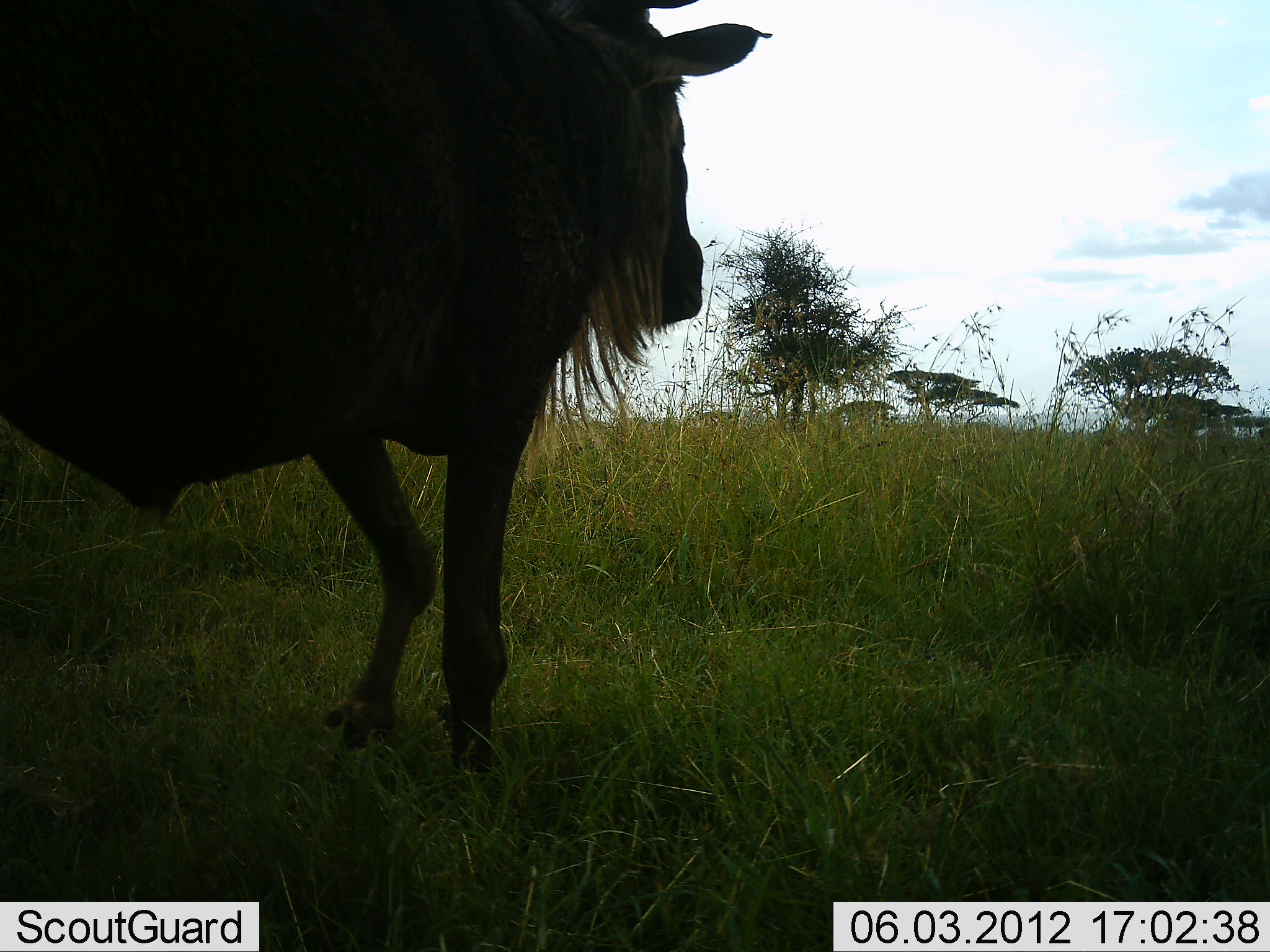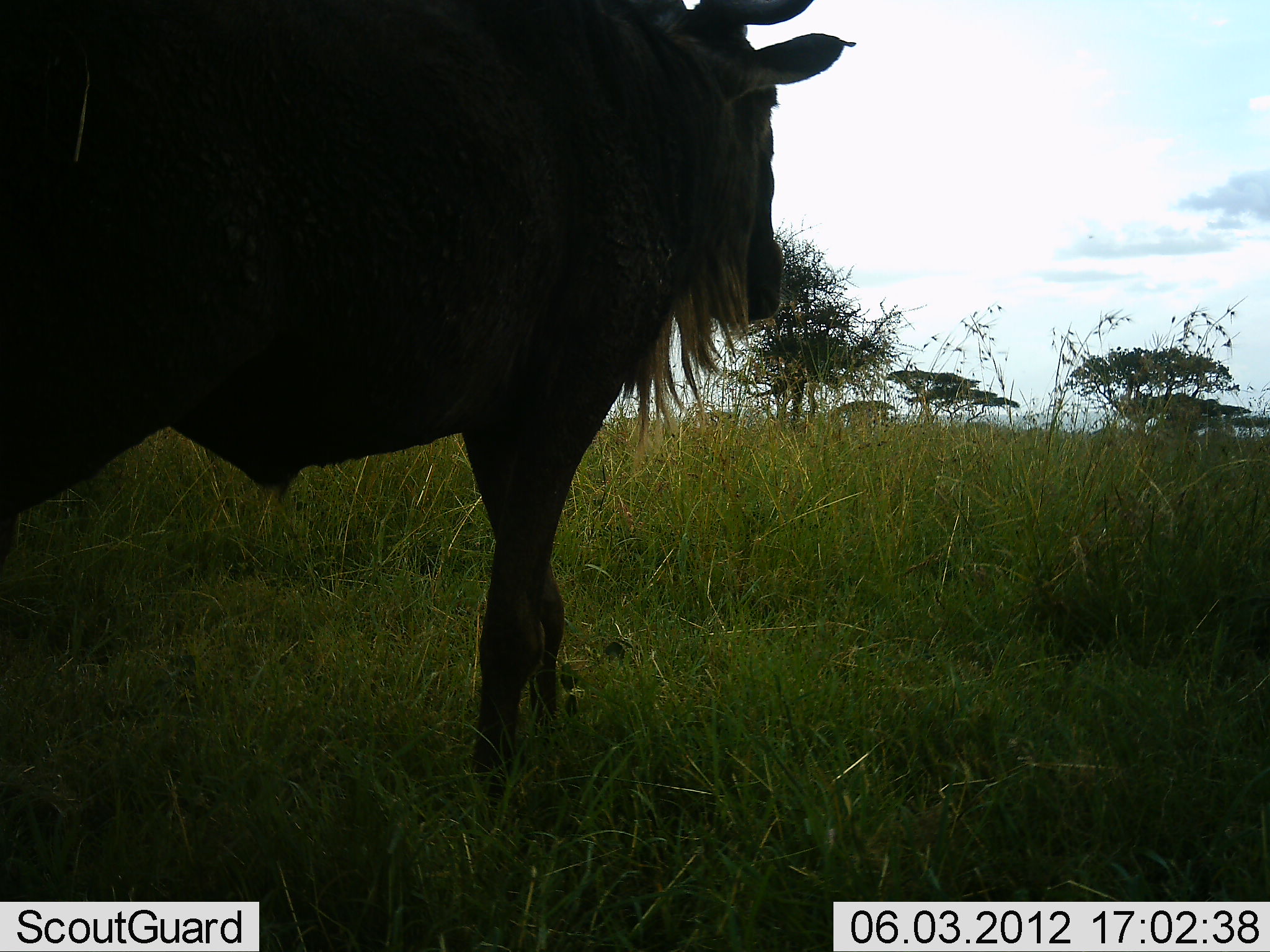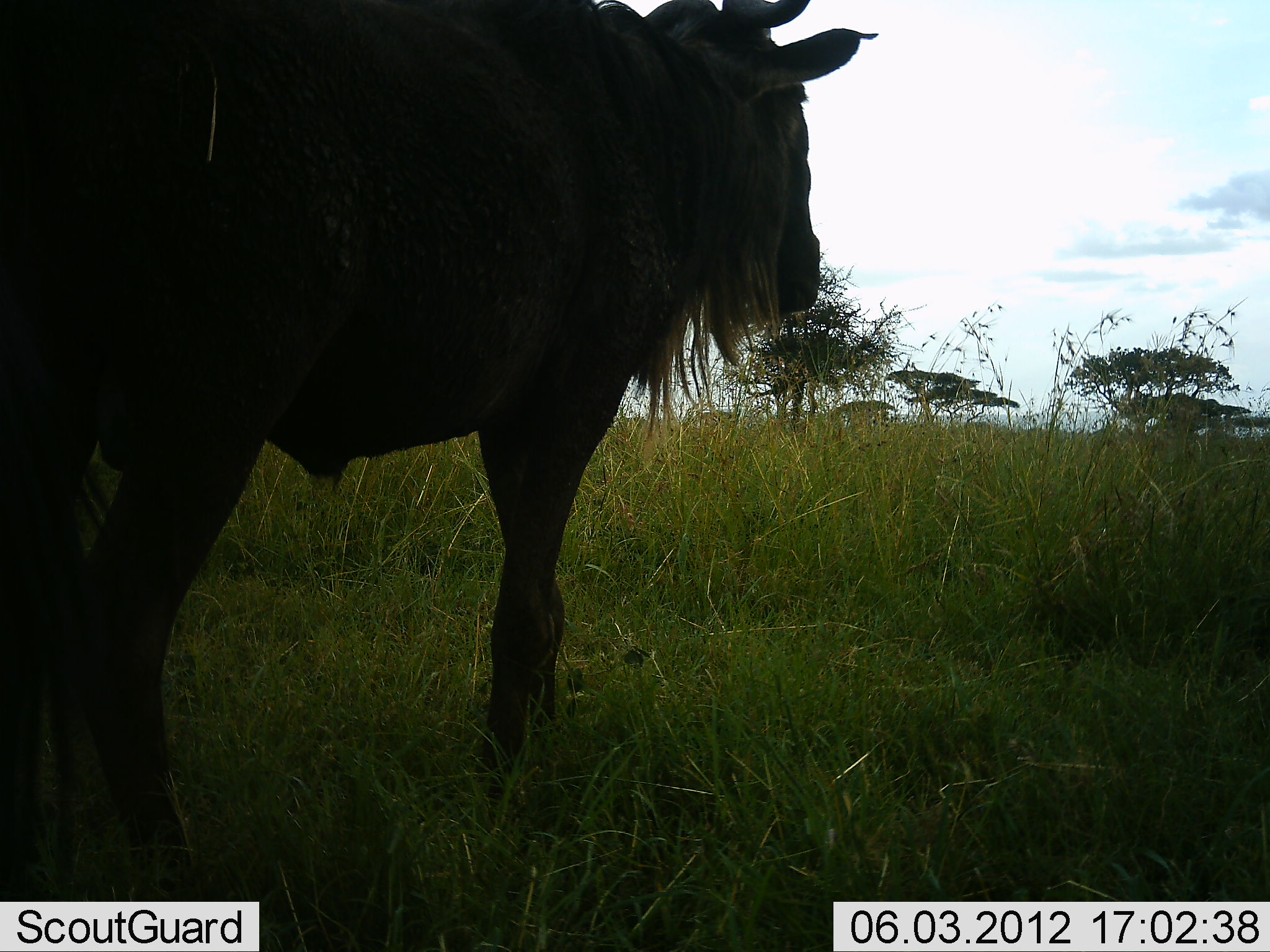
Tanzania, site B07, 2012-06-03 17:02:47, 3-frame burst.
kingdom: Animalia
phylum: Chordata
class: Mammalia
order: Artiodactyla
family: Bovidae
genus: Connochaetes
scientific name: Connochaetes taurinus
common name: blue wildebeest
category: wildebeest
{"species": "wildebeest (blue wildebeest) (Connochaetes taurinus)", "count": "1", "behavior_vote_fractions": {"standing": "20%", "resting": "0%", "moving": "80%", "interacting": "0%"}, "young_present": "0%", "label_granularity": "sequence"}